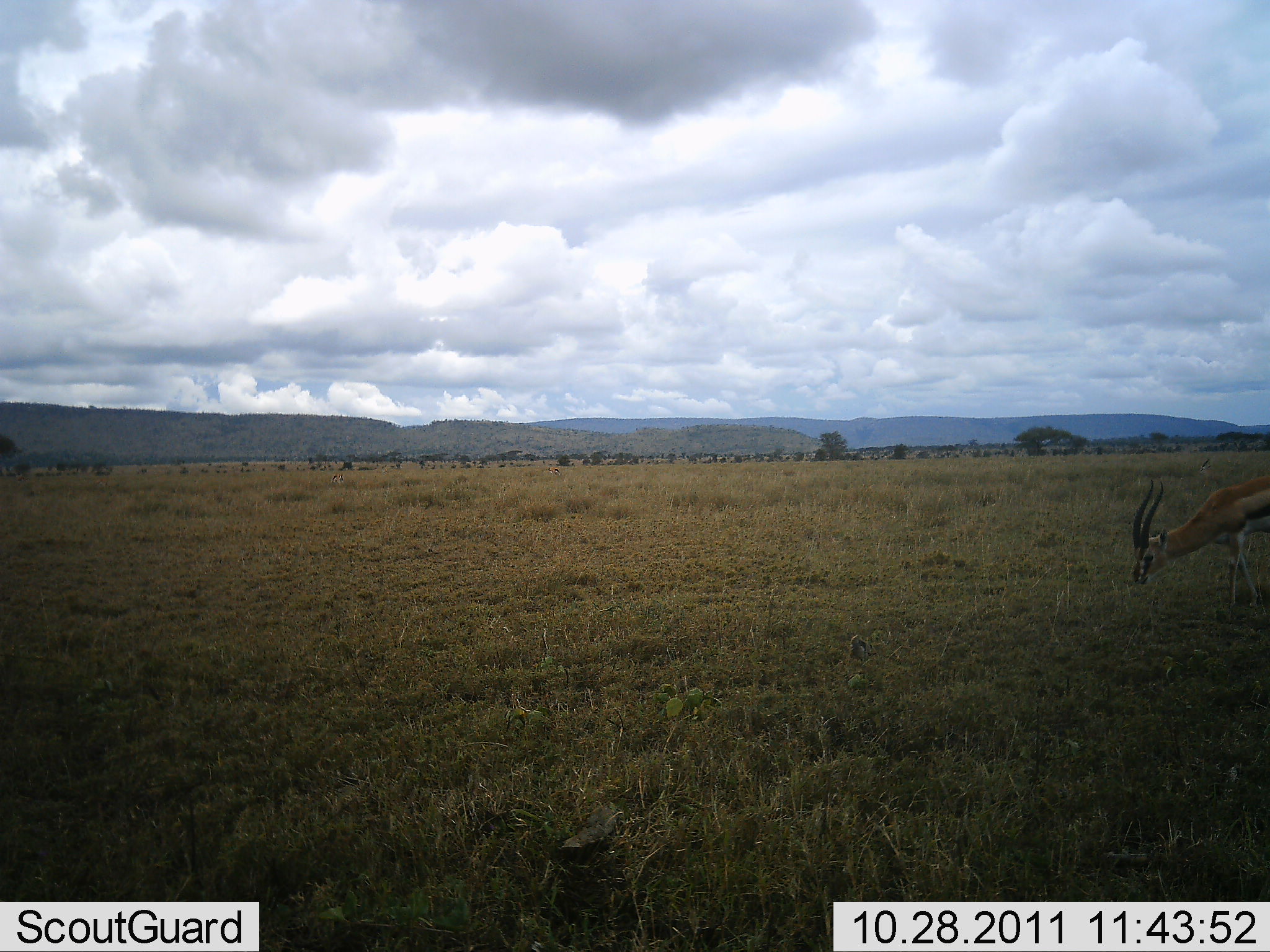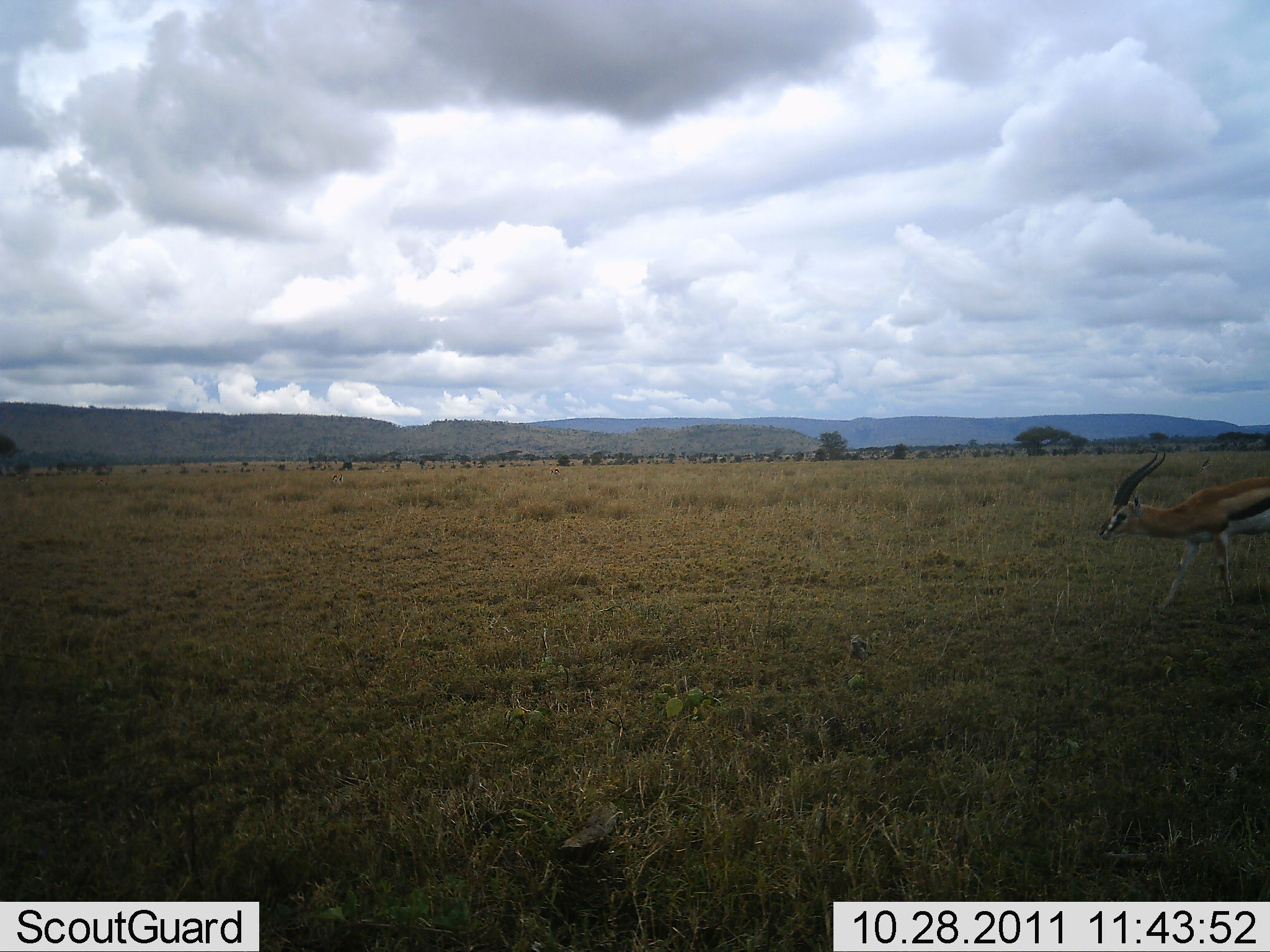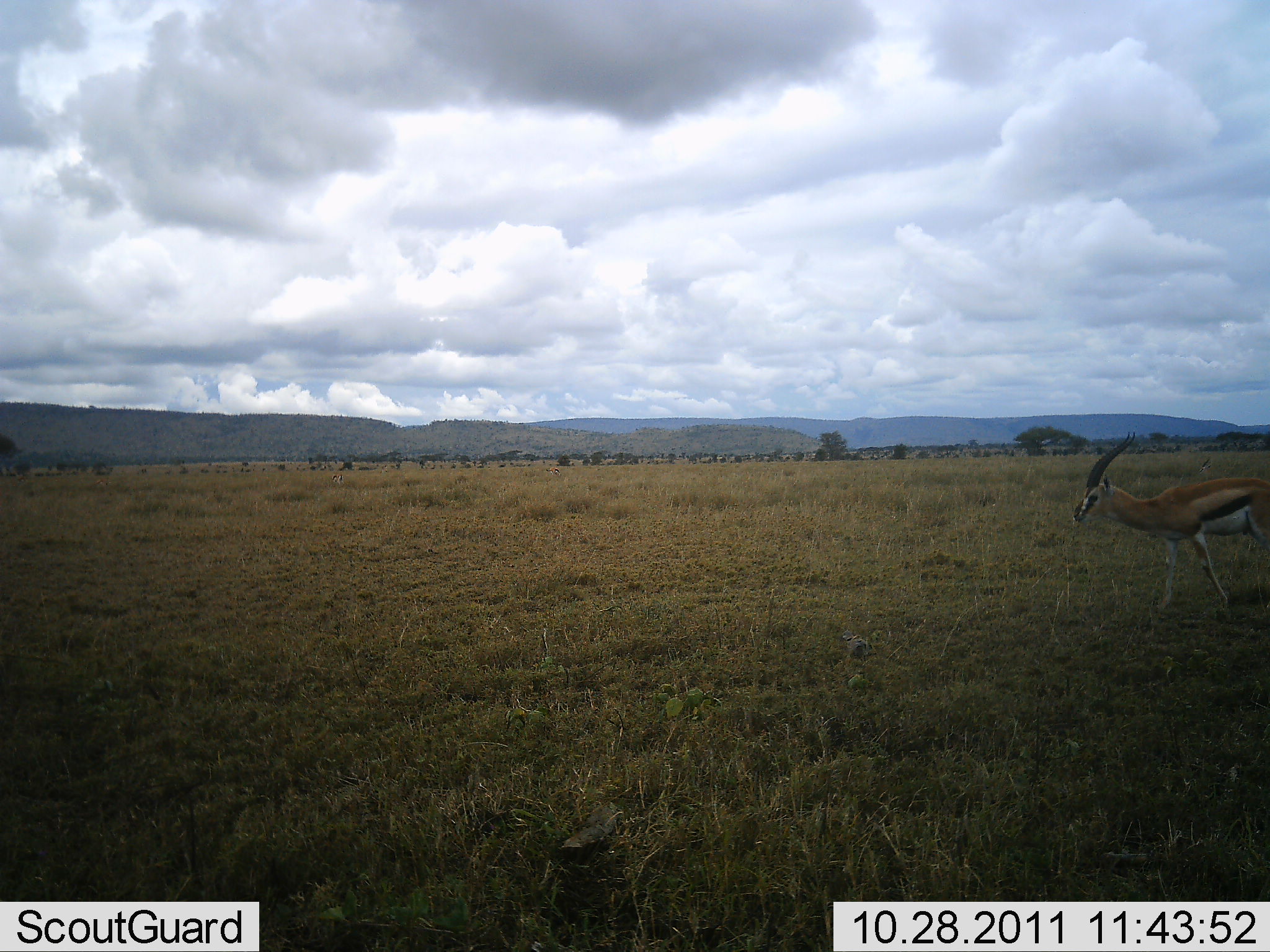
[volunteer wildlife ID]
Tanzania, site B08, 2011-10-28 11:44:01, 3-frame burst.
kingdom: Animalia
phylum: Chordata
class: Mammalia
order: Artiodactyla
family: Bovidae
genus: Eudorcas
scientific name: Eudorcas thomsonii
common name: thomson's gazelle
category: gazellethomsons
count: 1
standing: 35%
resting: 0%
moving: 40%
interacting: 0%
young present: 0%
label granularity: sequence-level